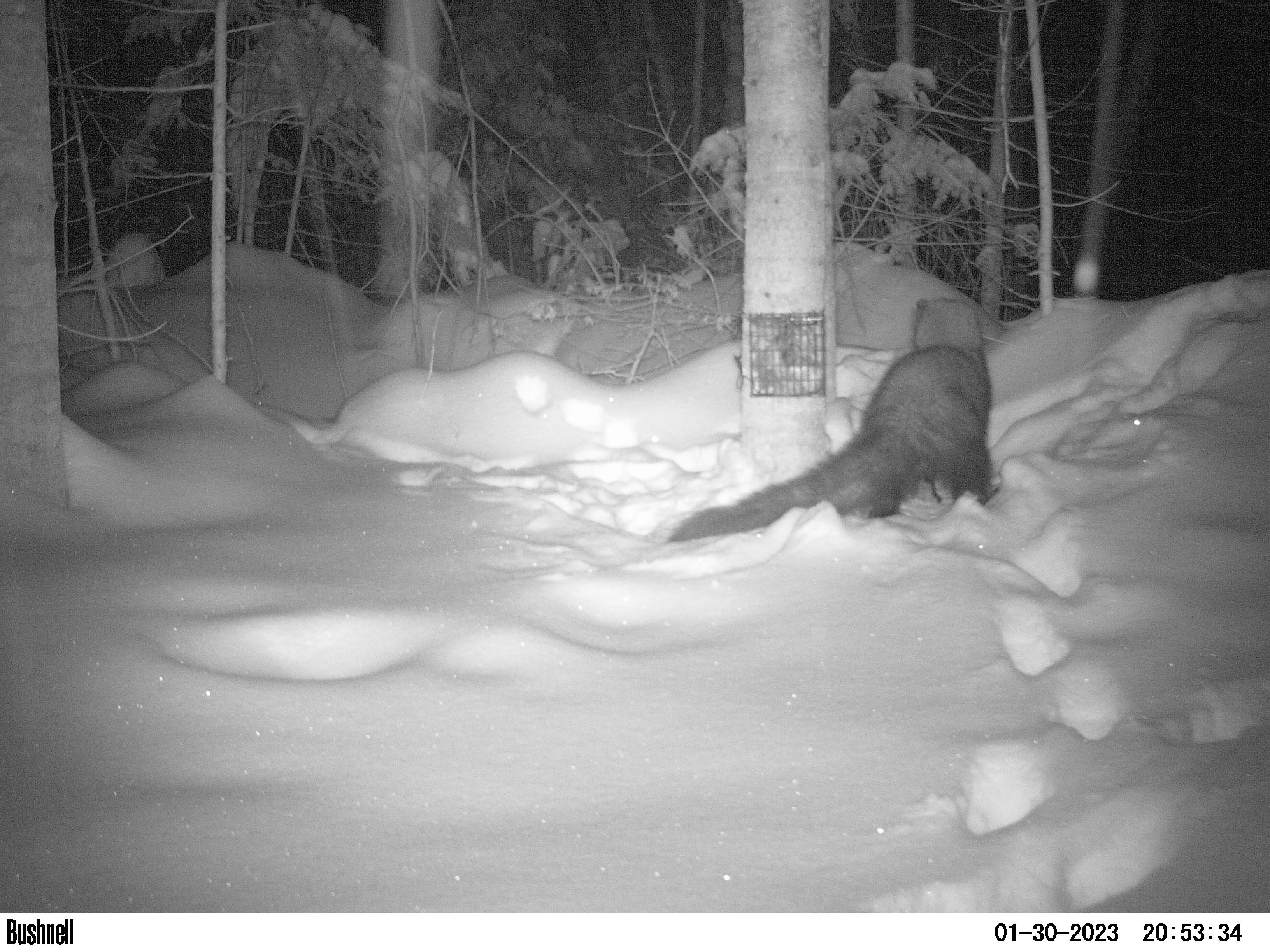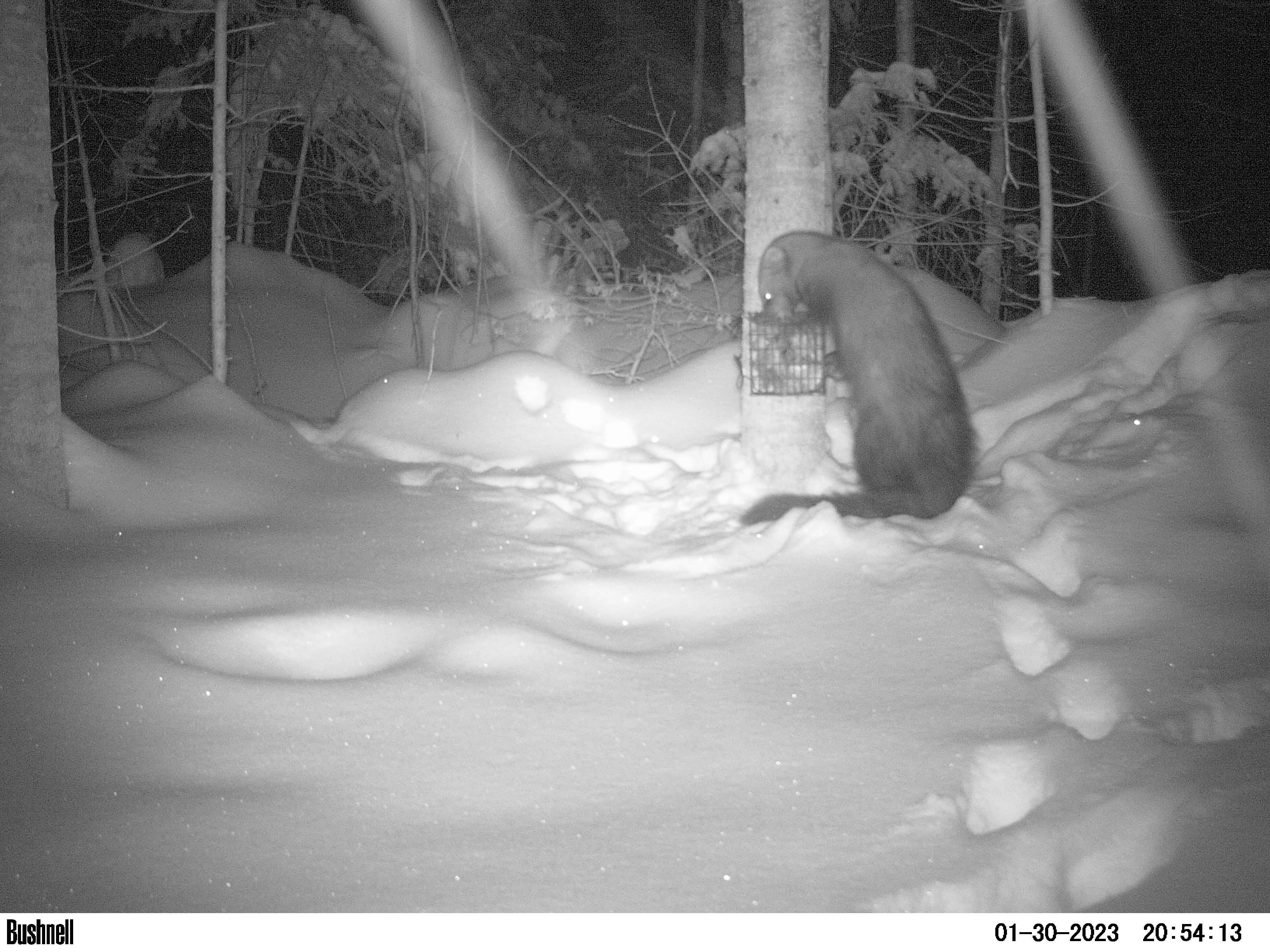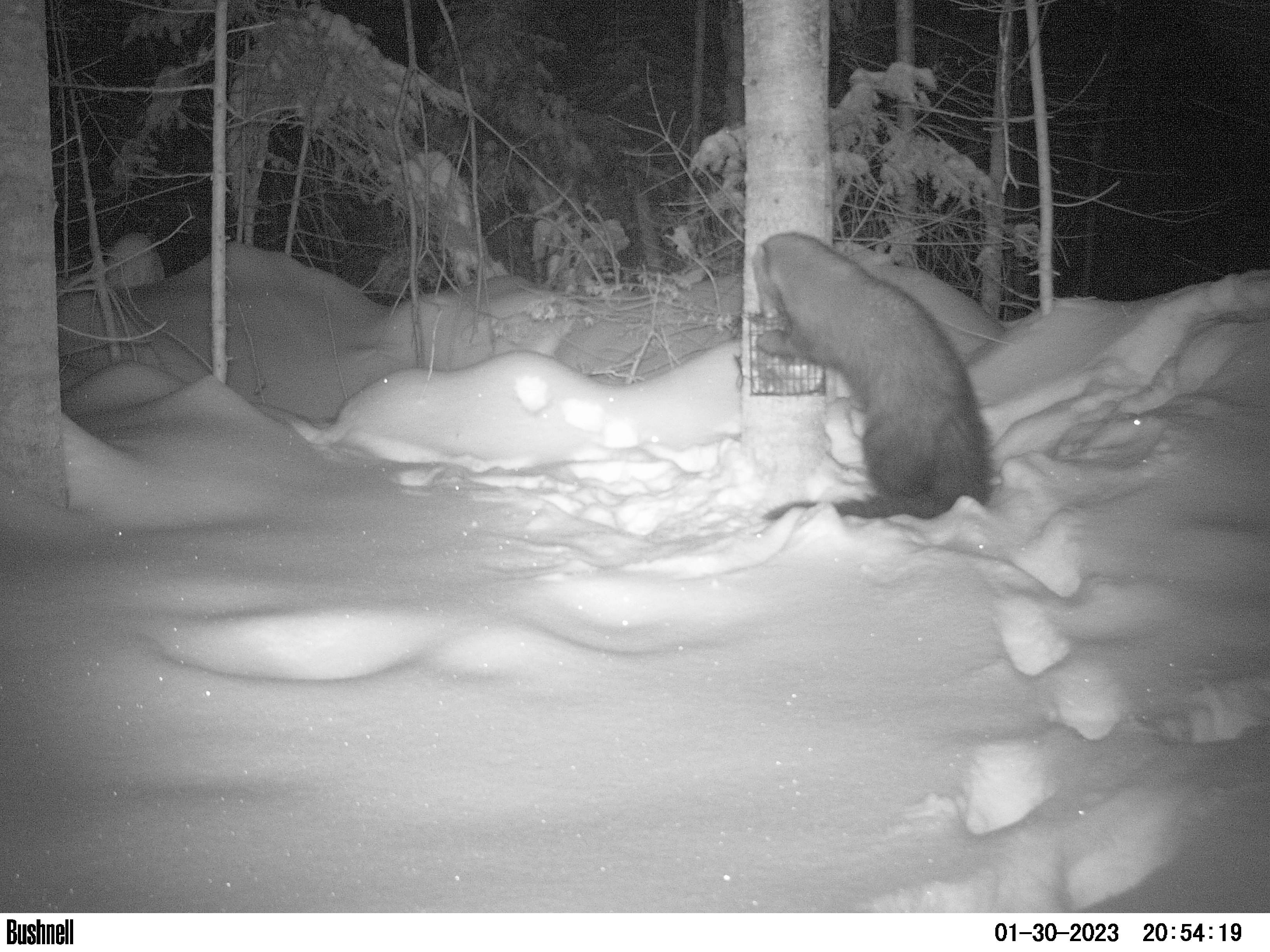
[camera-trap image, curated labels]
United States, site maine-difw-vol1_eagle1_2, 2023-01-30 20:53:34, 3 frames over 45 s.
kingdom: Animalia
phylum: Chordata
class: Mammalia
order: Carnivora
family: Mustelidae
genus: Pekania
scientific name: Pekania pennanti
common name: fisher